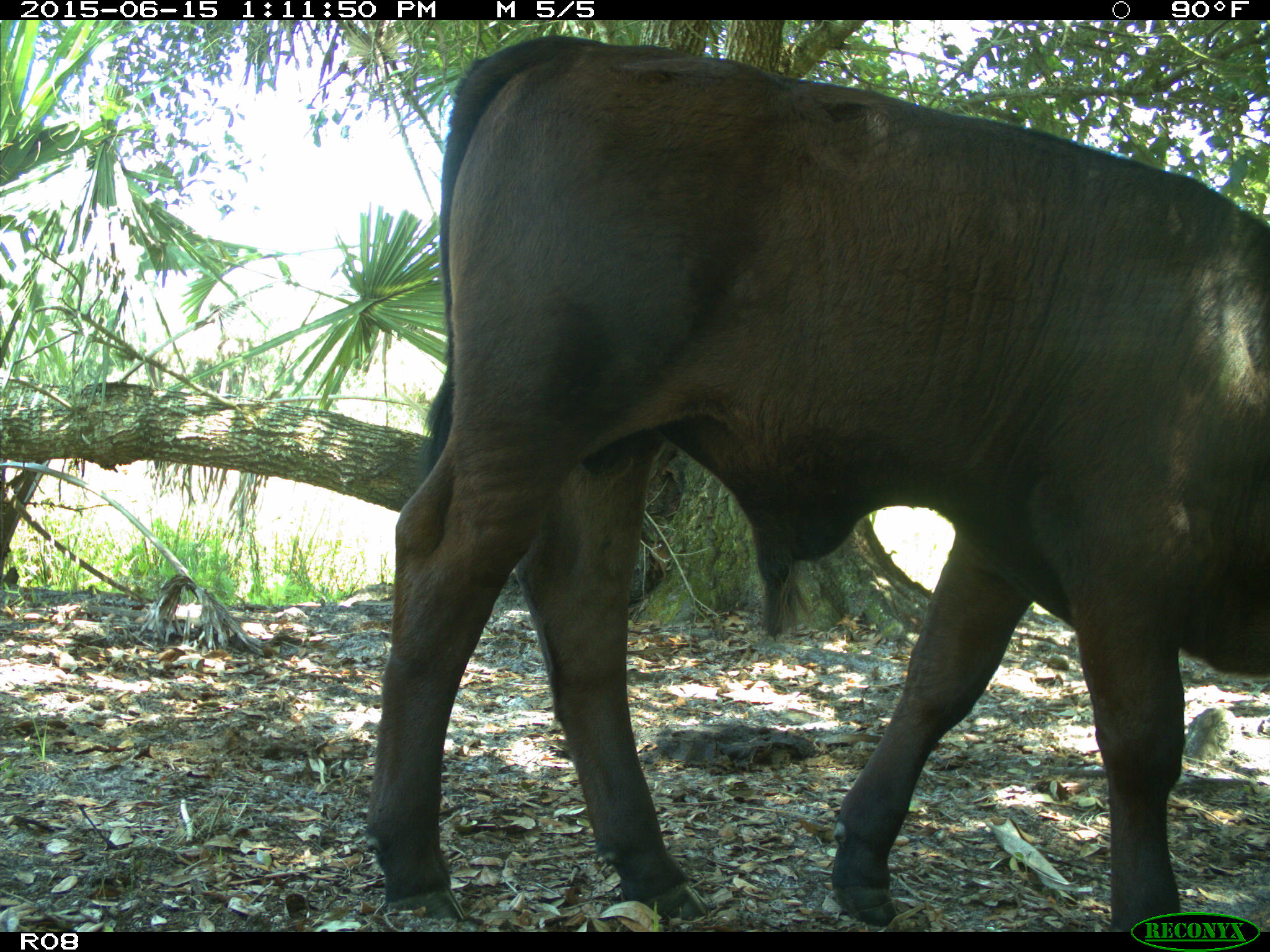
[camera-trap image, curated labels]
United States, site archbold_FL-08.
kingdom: Animalia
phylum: Chordata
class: Mammalia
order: Artiodactyla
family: Bovidae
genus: Bos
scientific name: Bos taurus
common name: domestic cow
Bos taurus (domestic cow).